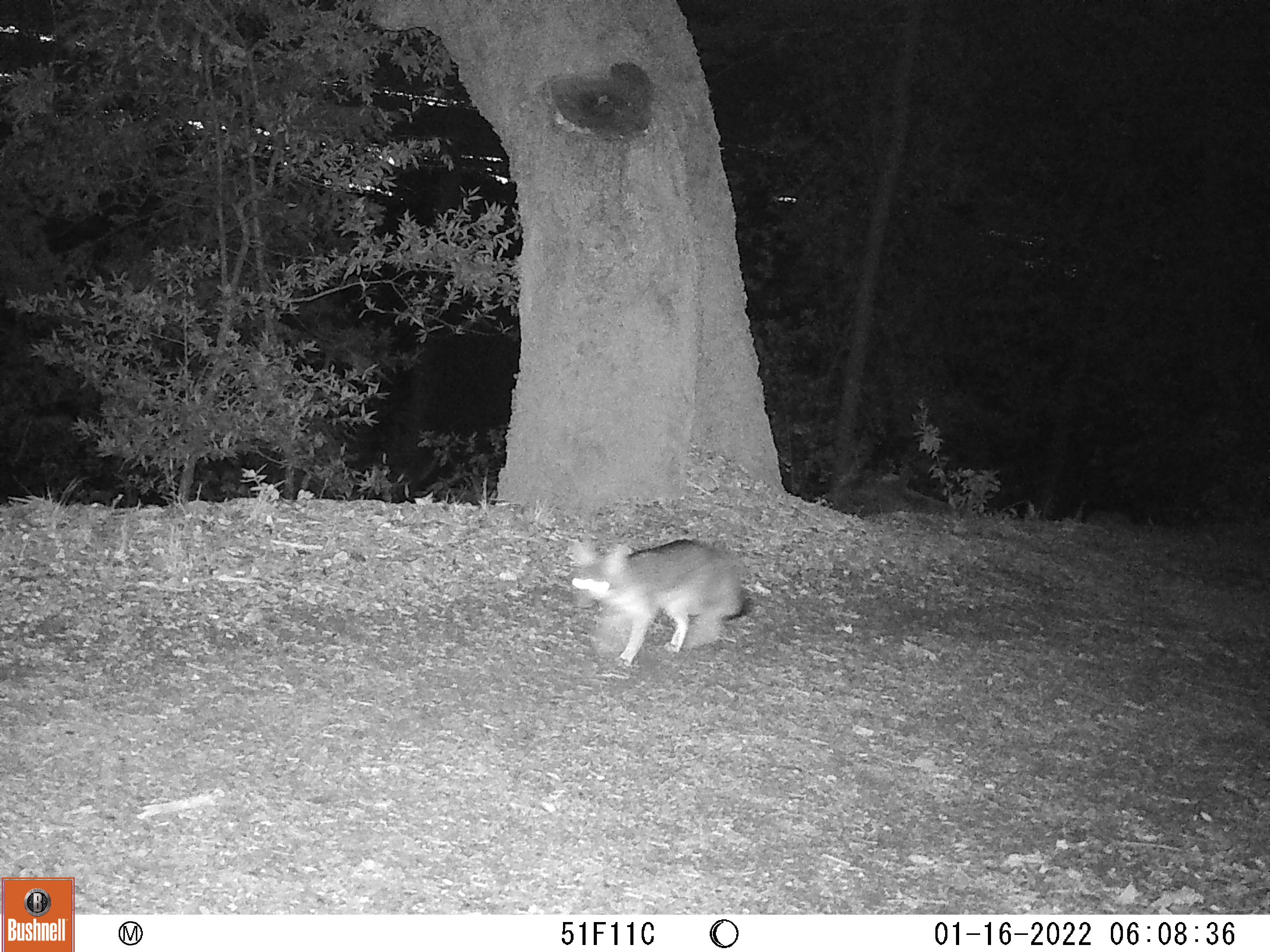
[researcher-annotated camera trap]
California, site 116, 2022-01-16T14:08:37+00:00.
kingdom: Animalia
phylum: Chordata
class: Mammalia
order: Carnivora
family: Canidae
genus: Urocyon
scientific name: Urocyon cinereoargenteus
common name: gray fox